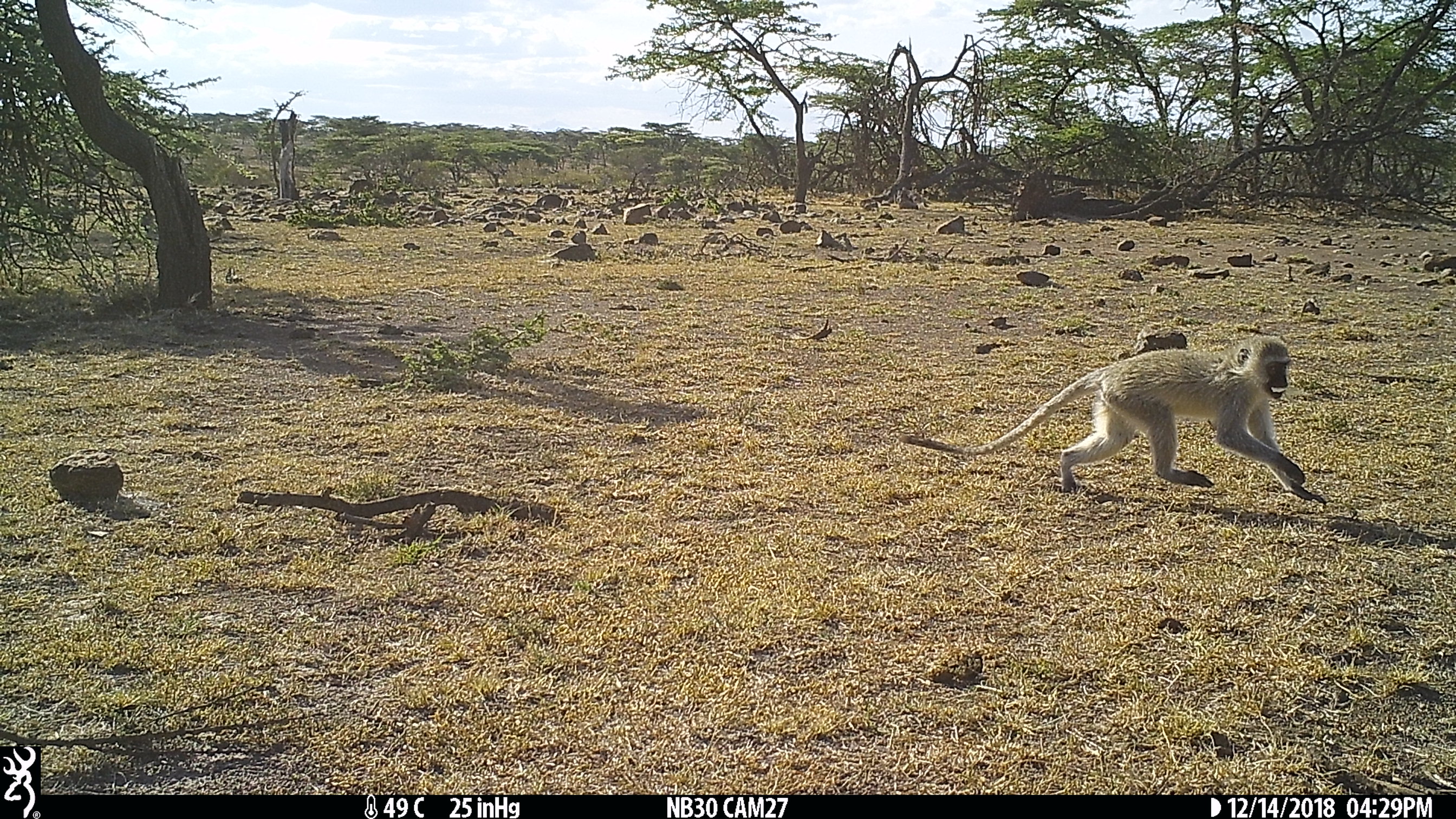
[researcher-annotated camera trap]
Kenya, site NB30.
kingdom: Animalia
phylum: Chordata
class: Mammalia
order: Primates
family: Cercopithecidae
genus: Chlorocebus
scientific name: Chlorocebus pygerythrus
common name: vervet monkey